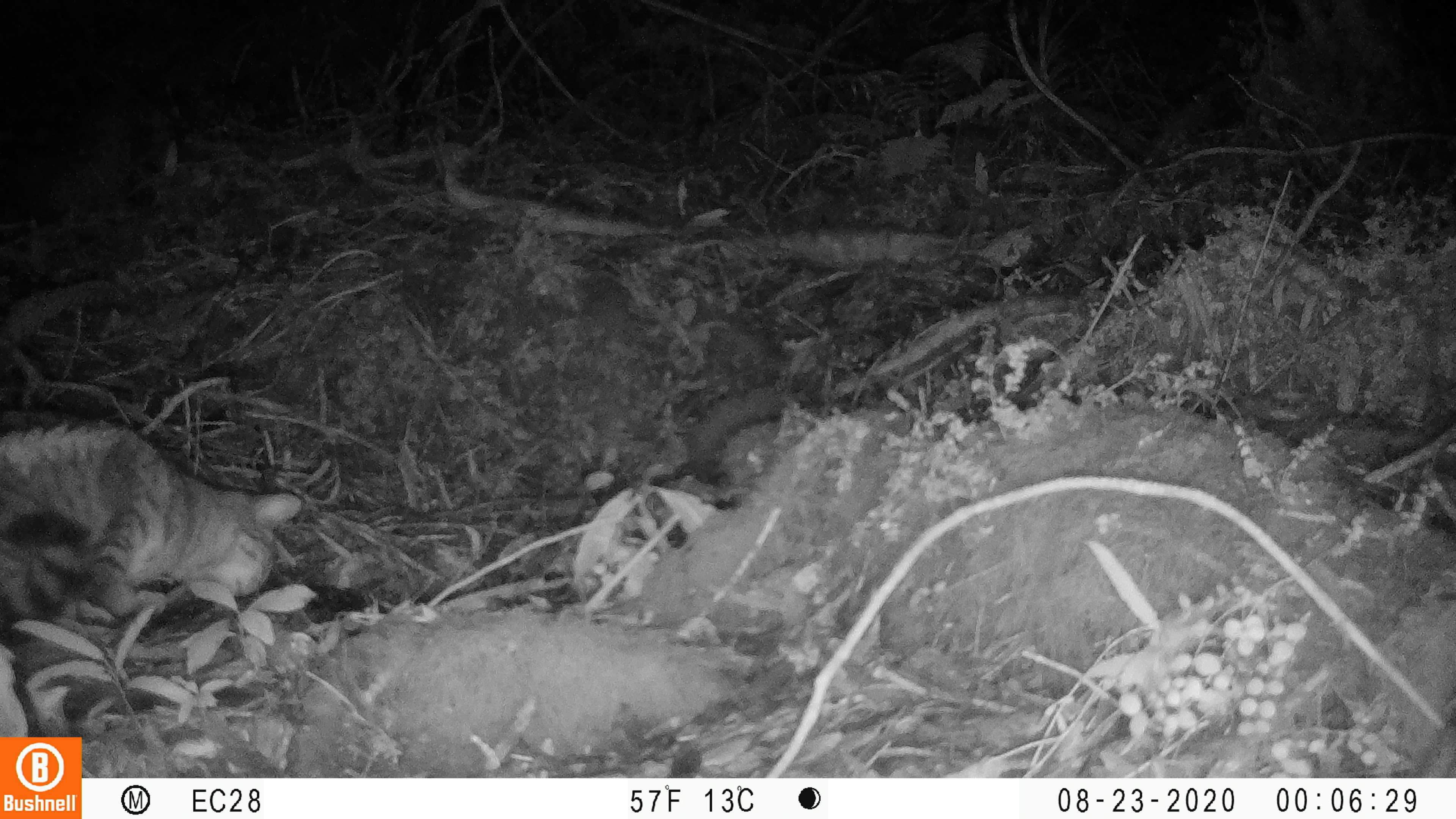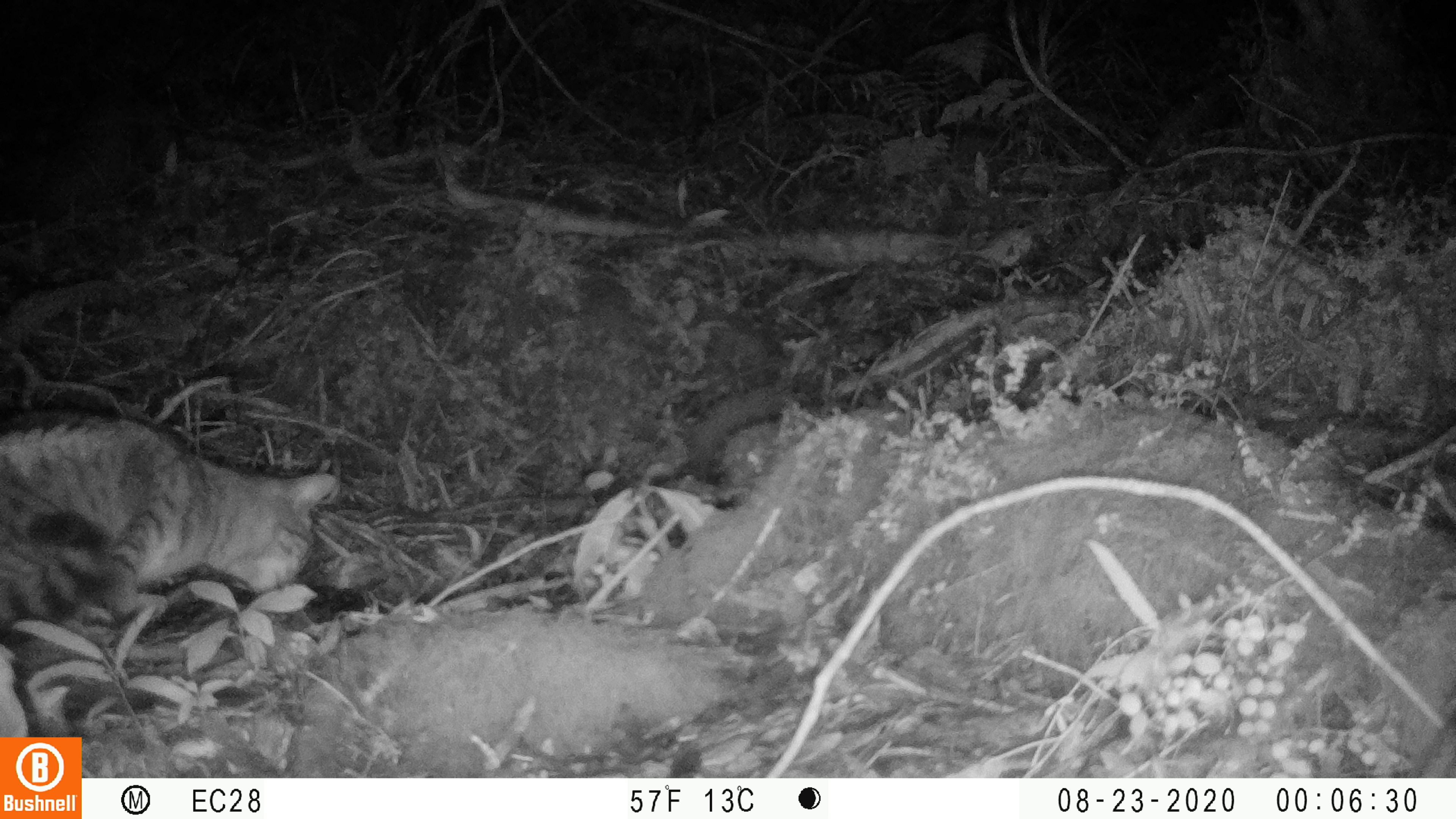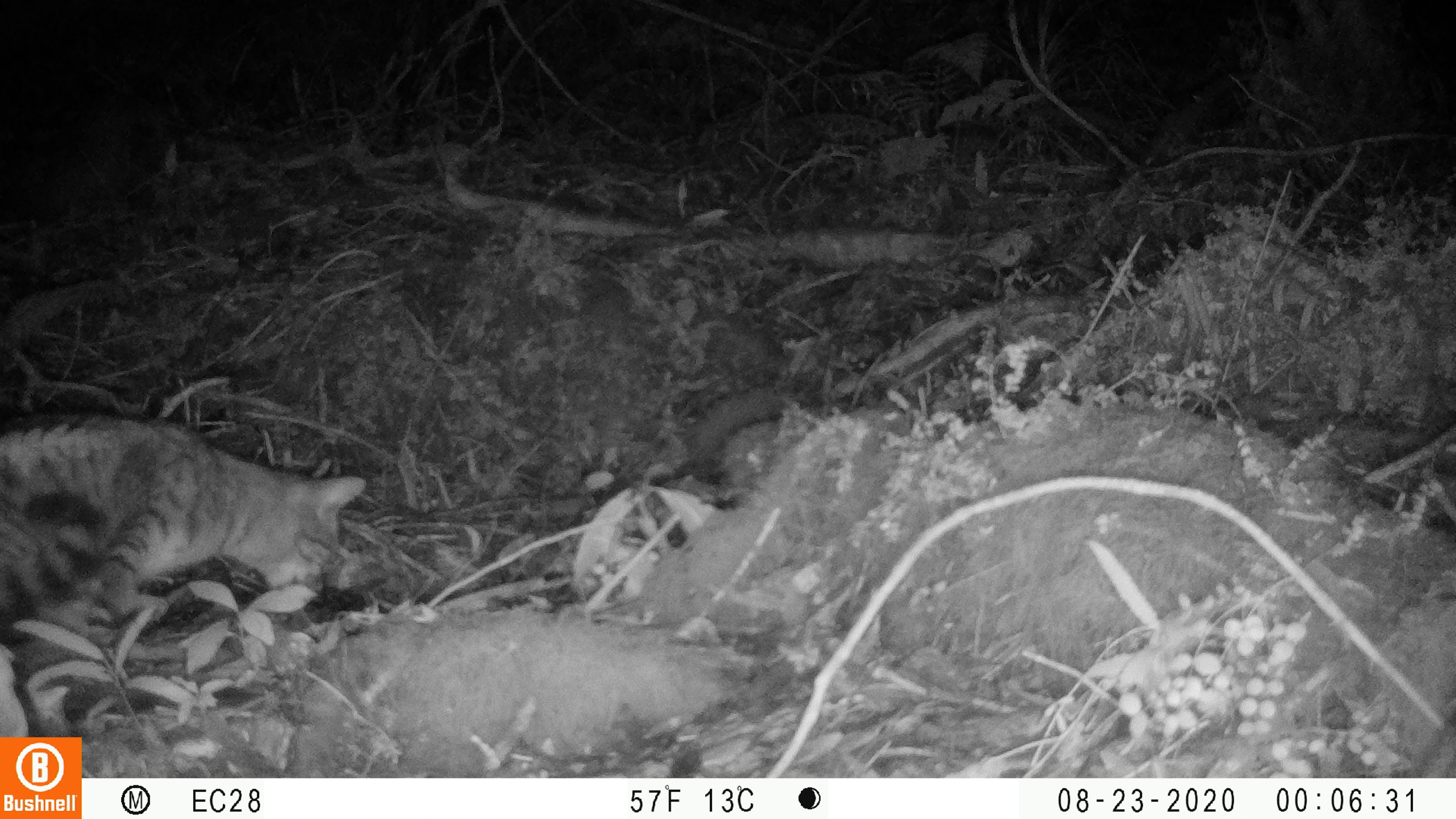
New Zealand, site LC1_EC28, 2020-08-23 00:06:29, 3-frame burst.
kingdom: Animalia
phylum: Chordata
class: Mammalia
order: Carnivora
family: Felidae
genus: Felis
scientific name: Felis catus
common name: domestic cat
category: cat